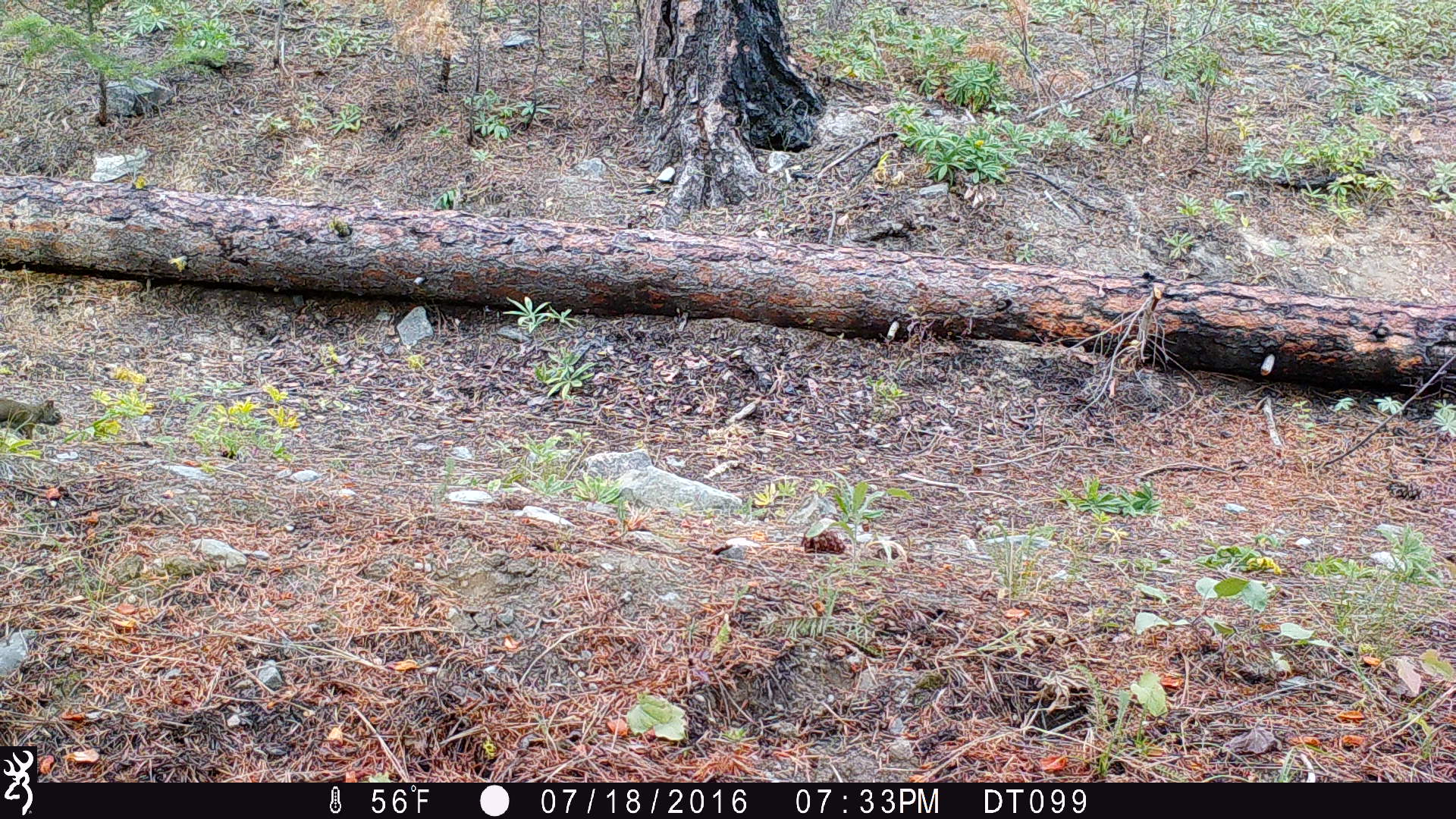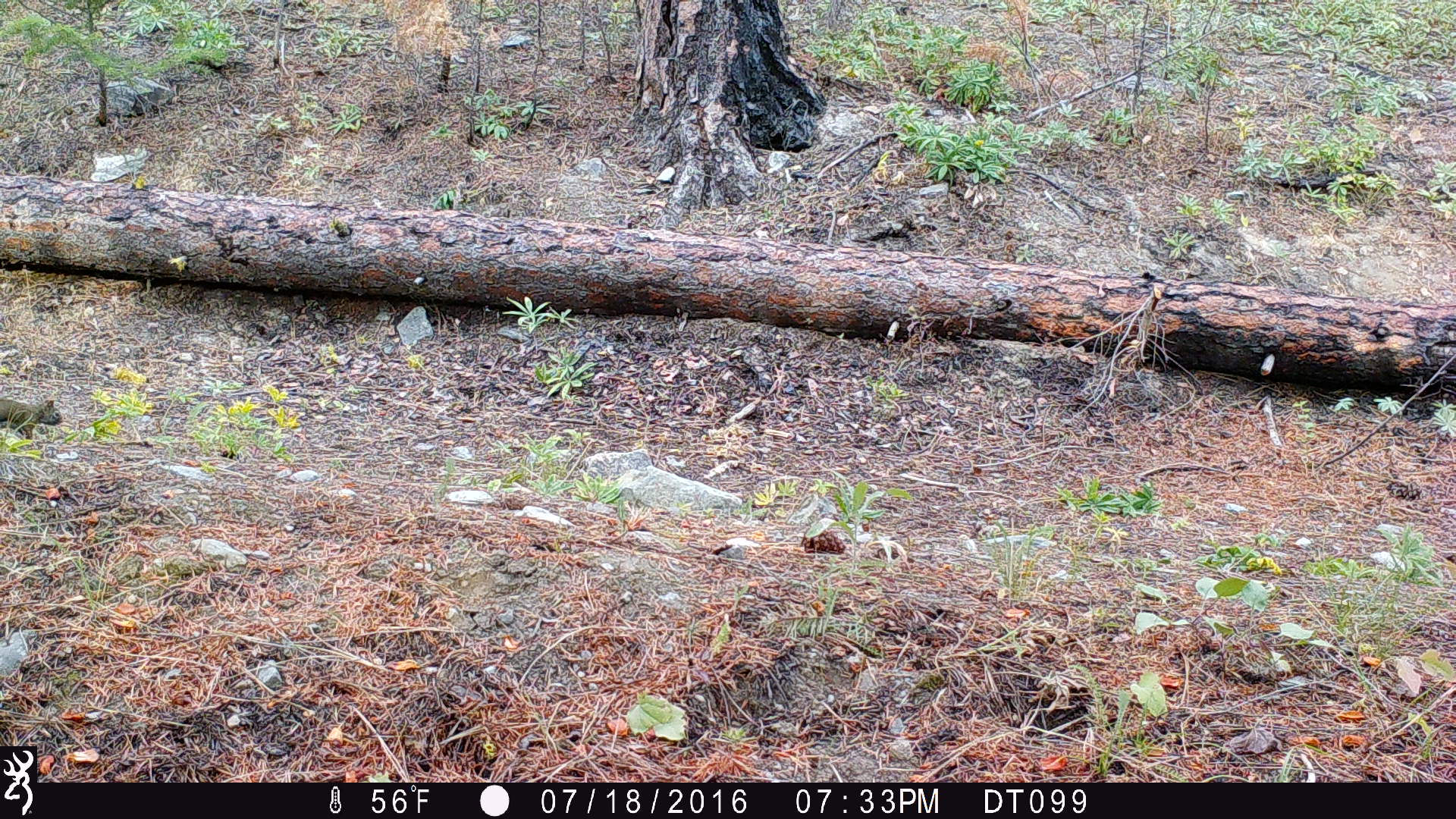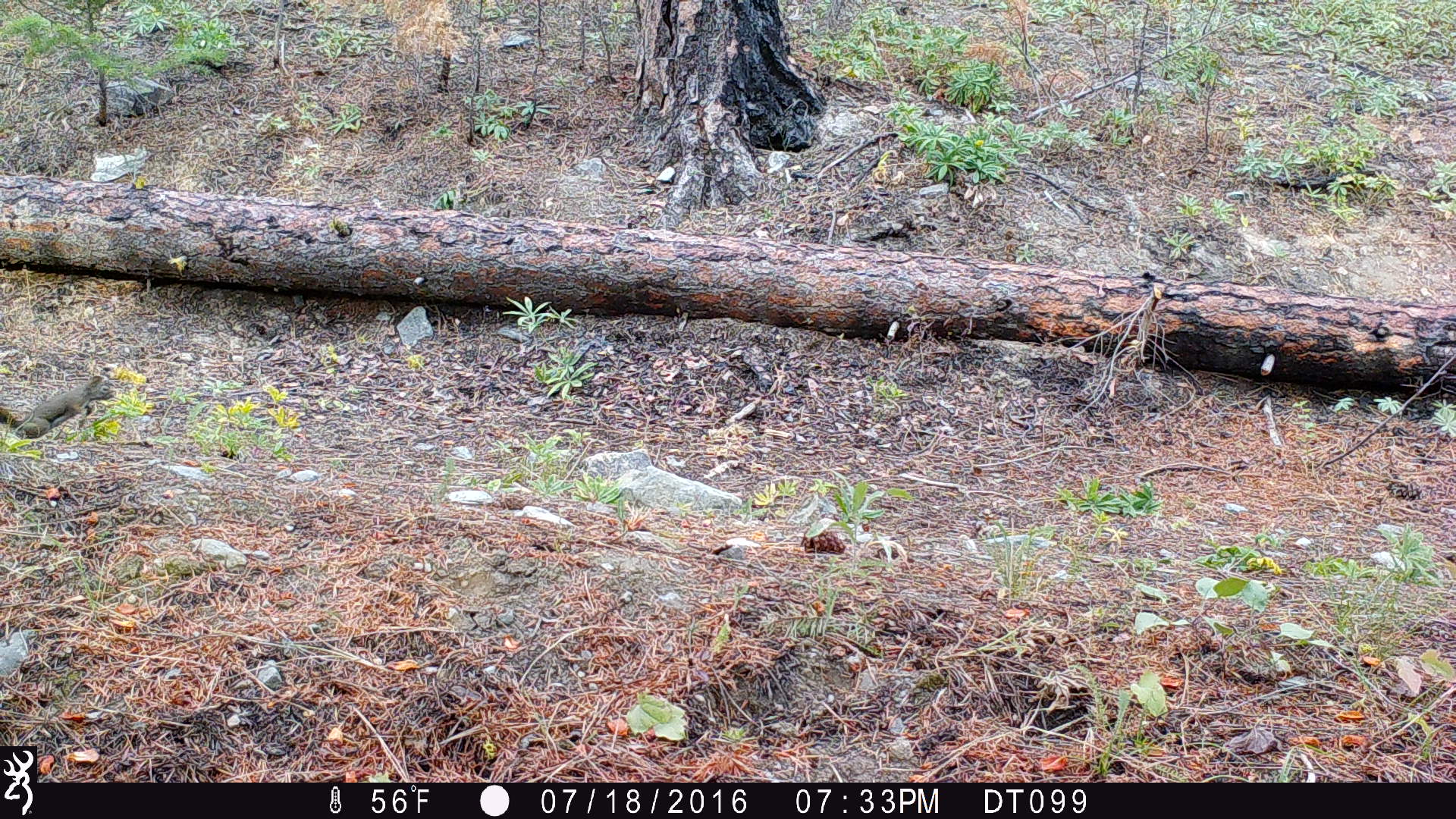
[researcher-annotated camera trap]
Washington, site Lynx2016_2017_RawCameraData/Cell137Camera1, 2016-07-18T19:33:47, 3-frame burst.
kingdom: Animalia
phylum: Chordata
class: Mammalia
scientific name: Mammalia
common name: small mammal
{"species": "small mammal (Mammalia)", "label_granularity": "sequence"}